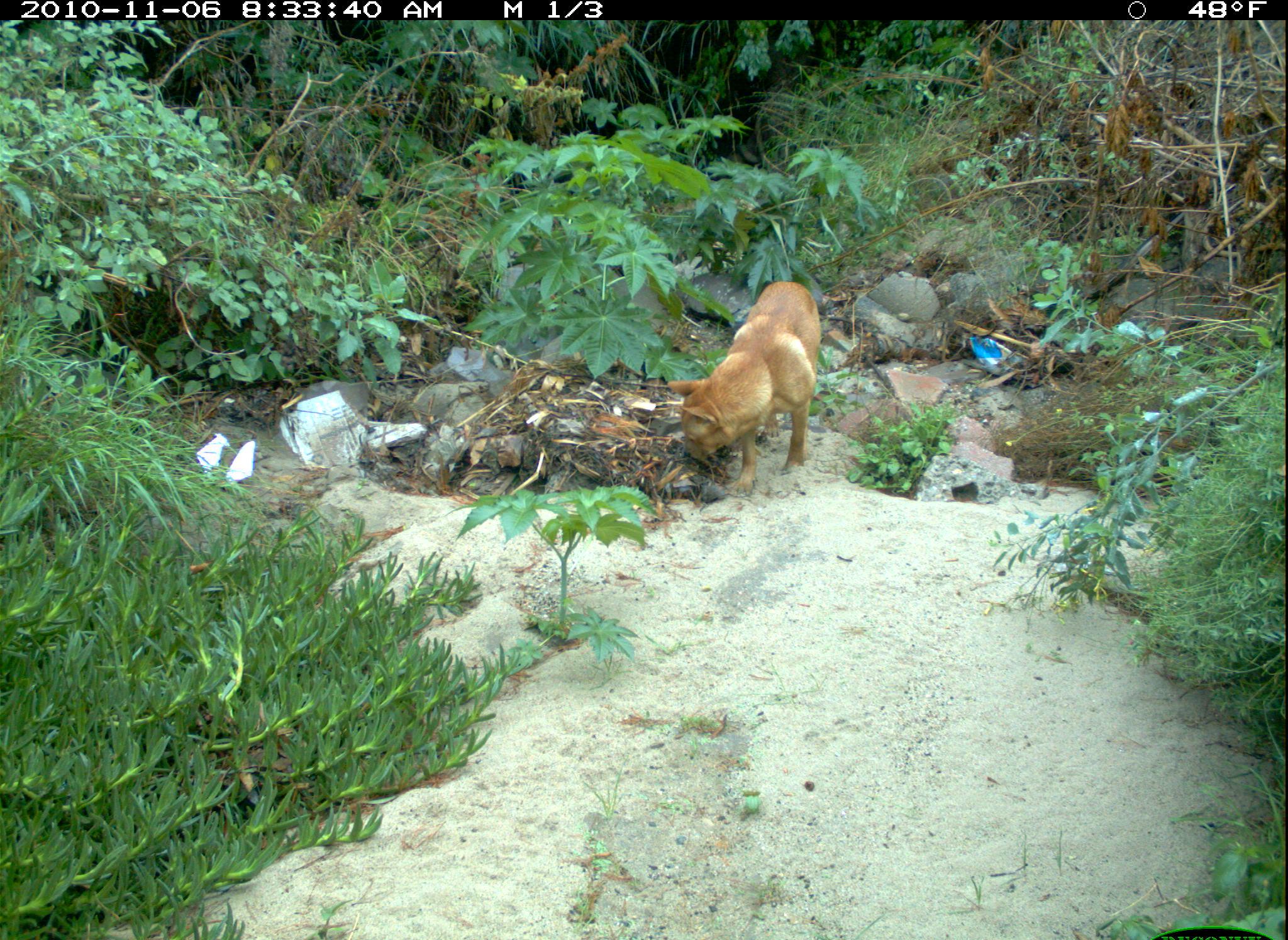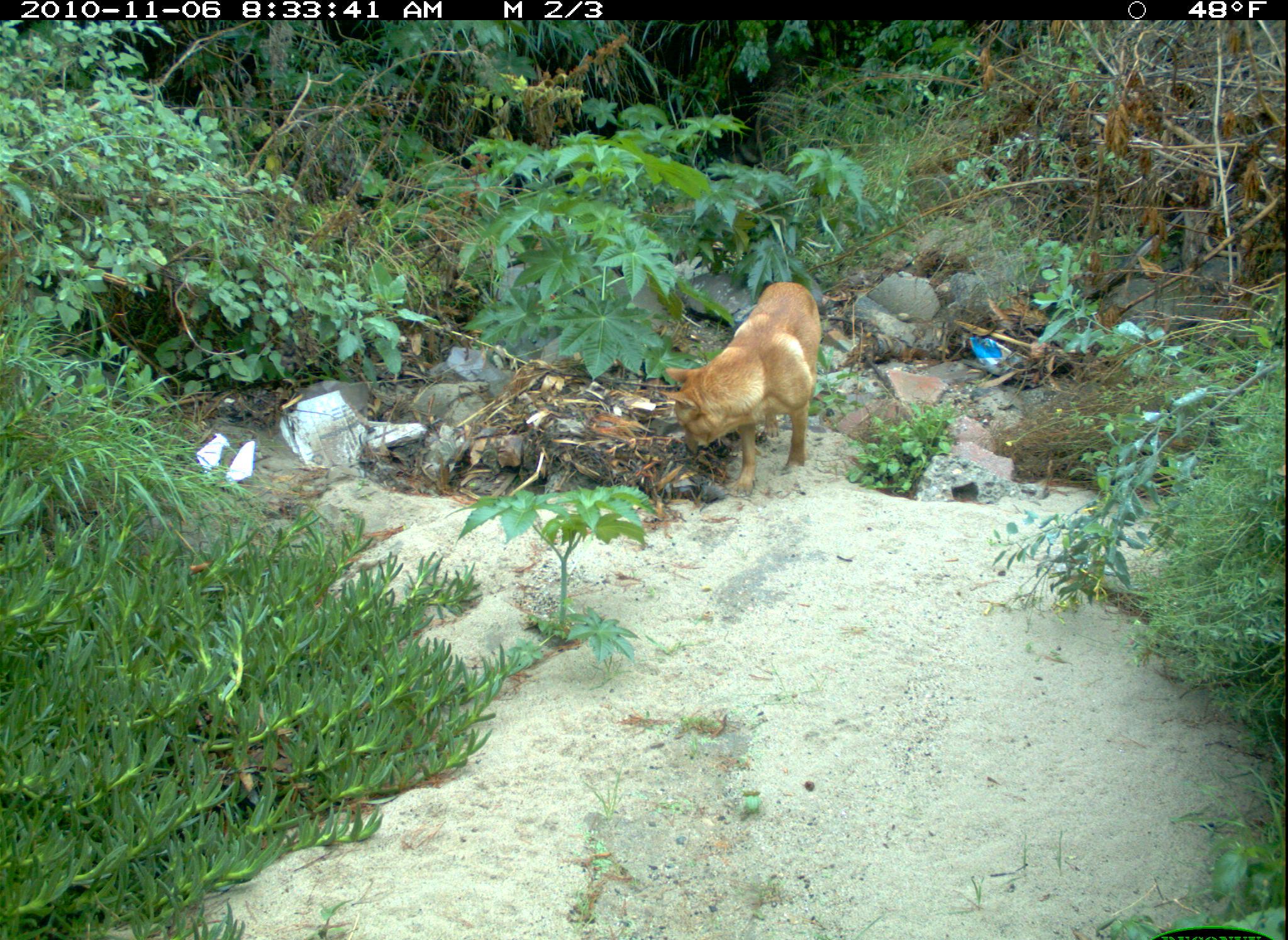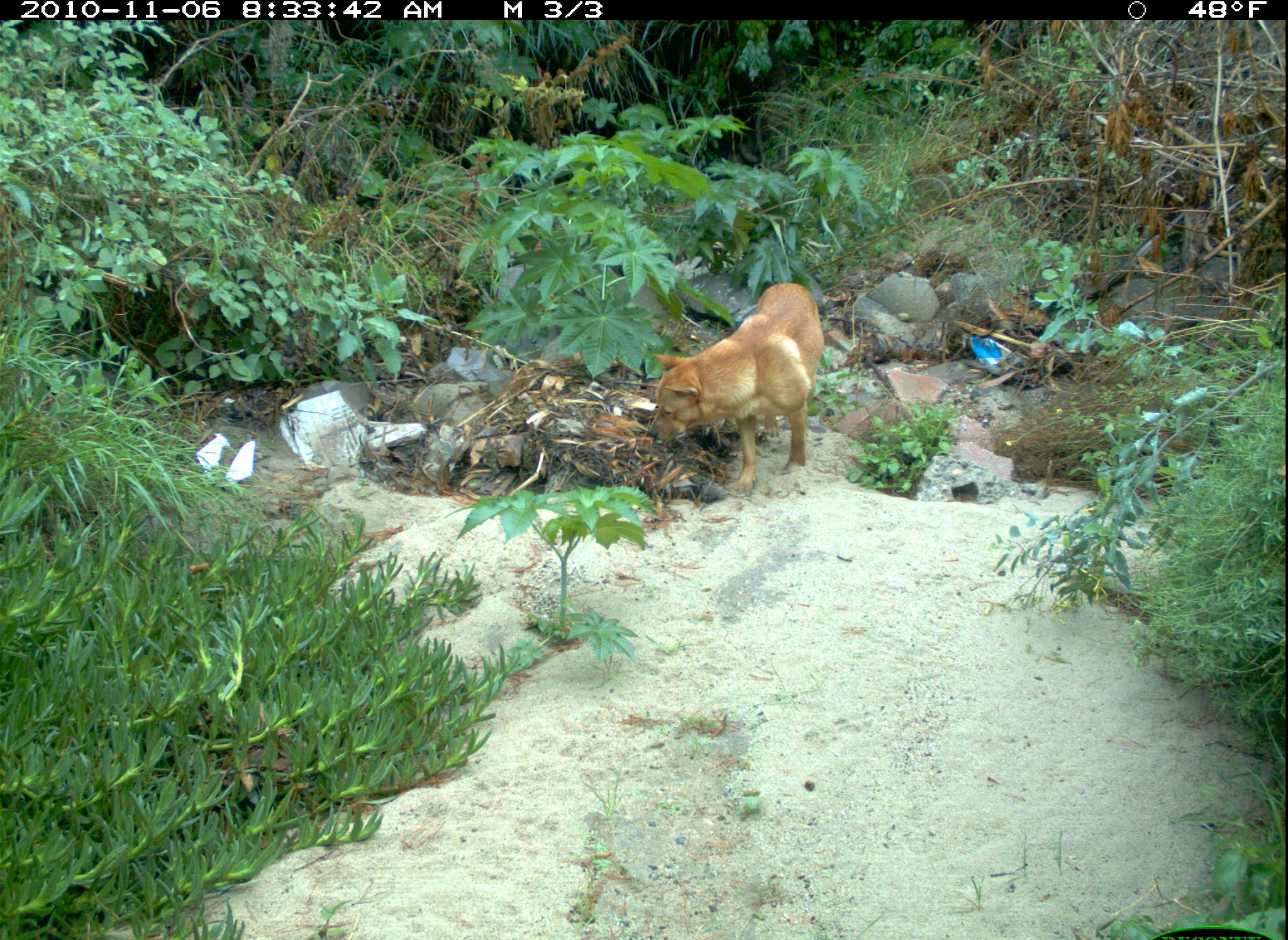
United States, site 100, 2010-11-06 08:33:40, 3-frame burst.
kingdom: Animalia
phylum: Chordata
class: Mammalia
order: Carnivora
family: Canidae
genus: Canis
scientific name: Canis familiaris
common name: domestic dog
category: dog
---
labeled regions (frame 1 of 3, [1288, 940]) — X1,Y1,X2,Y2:
dog: 668,271,828,486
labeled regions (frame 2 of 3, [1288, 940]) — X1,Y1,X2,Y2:
dog: 655,279,824,498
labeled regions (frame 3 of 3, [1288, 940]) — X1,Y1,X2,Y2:
dog: 638,277,830,504